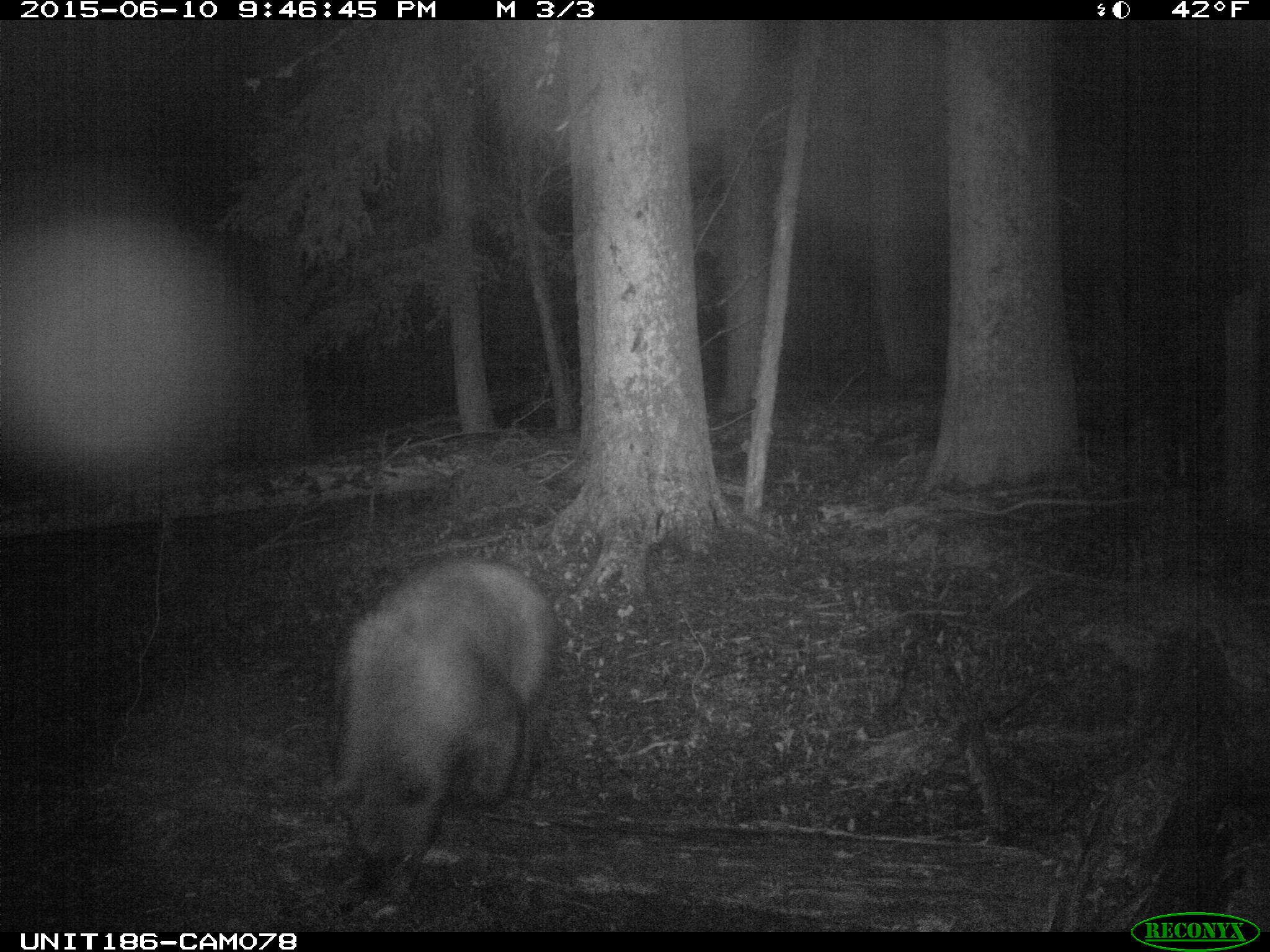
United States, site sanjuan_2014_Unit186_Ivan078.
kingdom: Animalia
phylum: Chordata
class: Mammalia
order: Carnivora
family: Ursidae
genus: Ursus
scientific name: Ursus americanus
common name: american black bear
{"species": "Ursus americanus (american black bear)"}